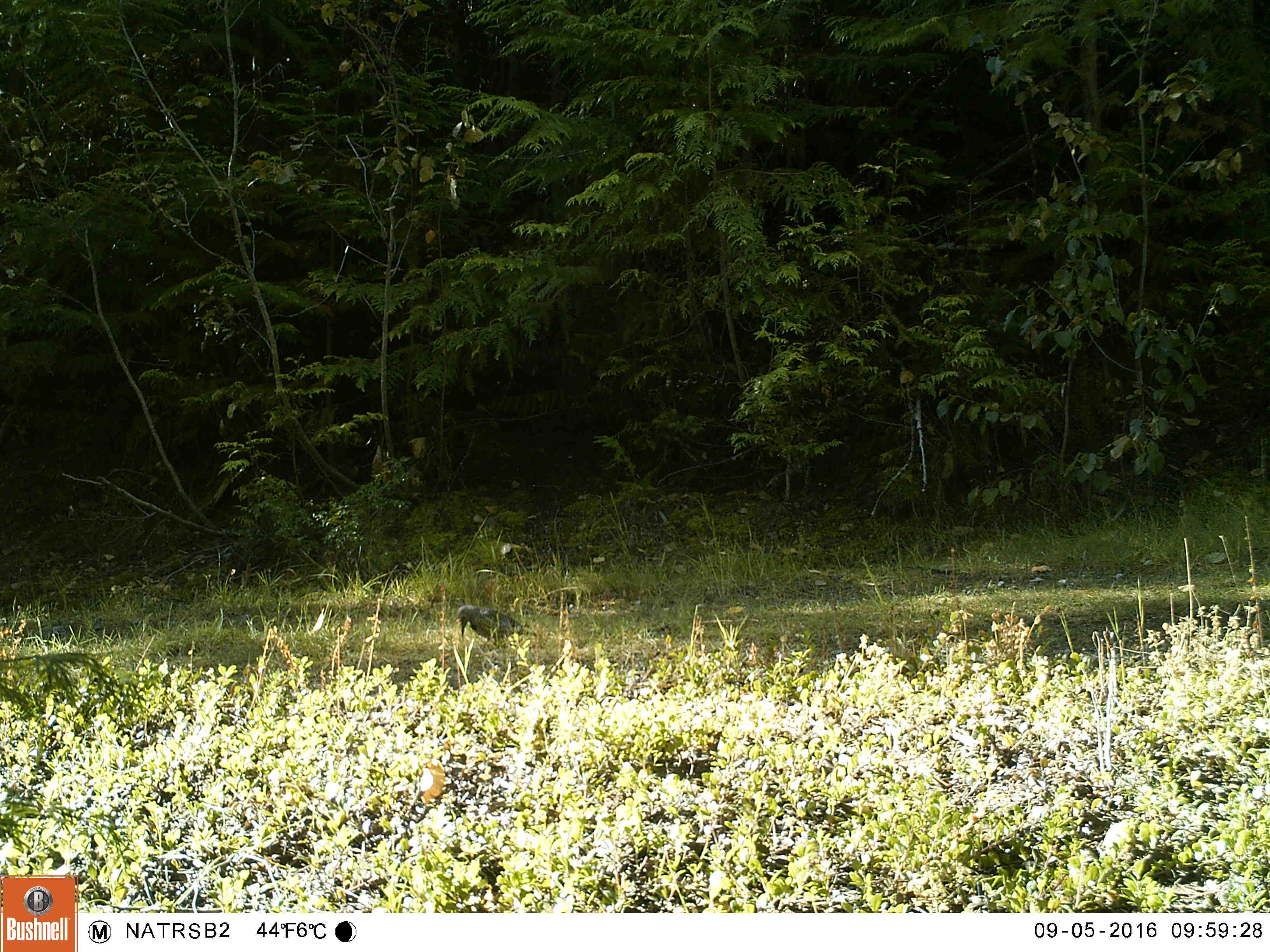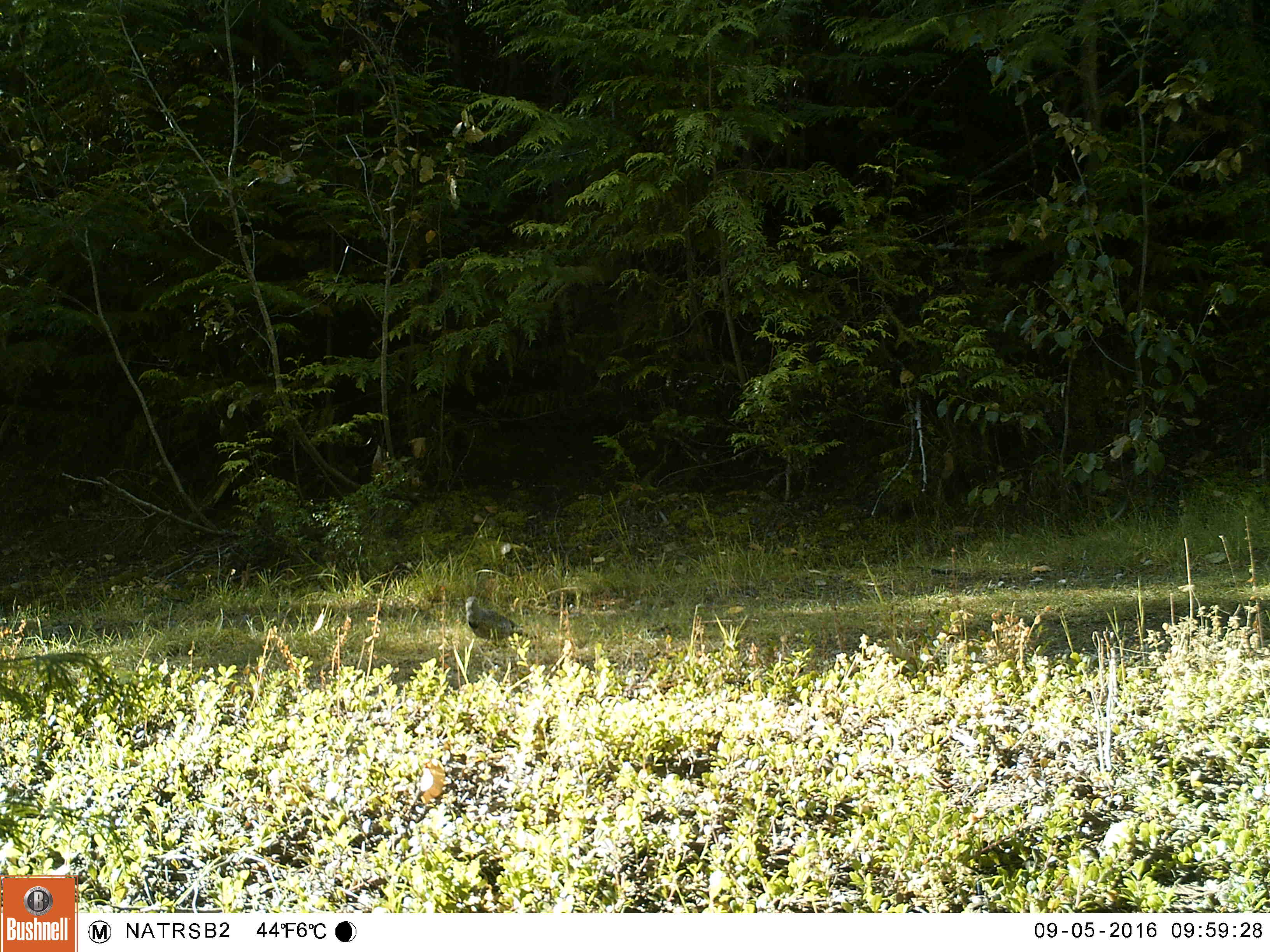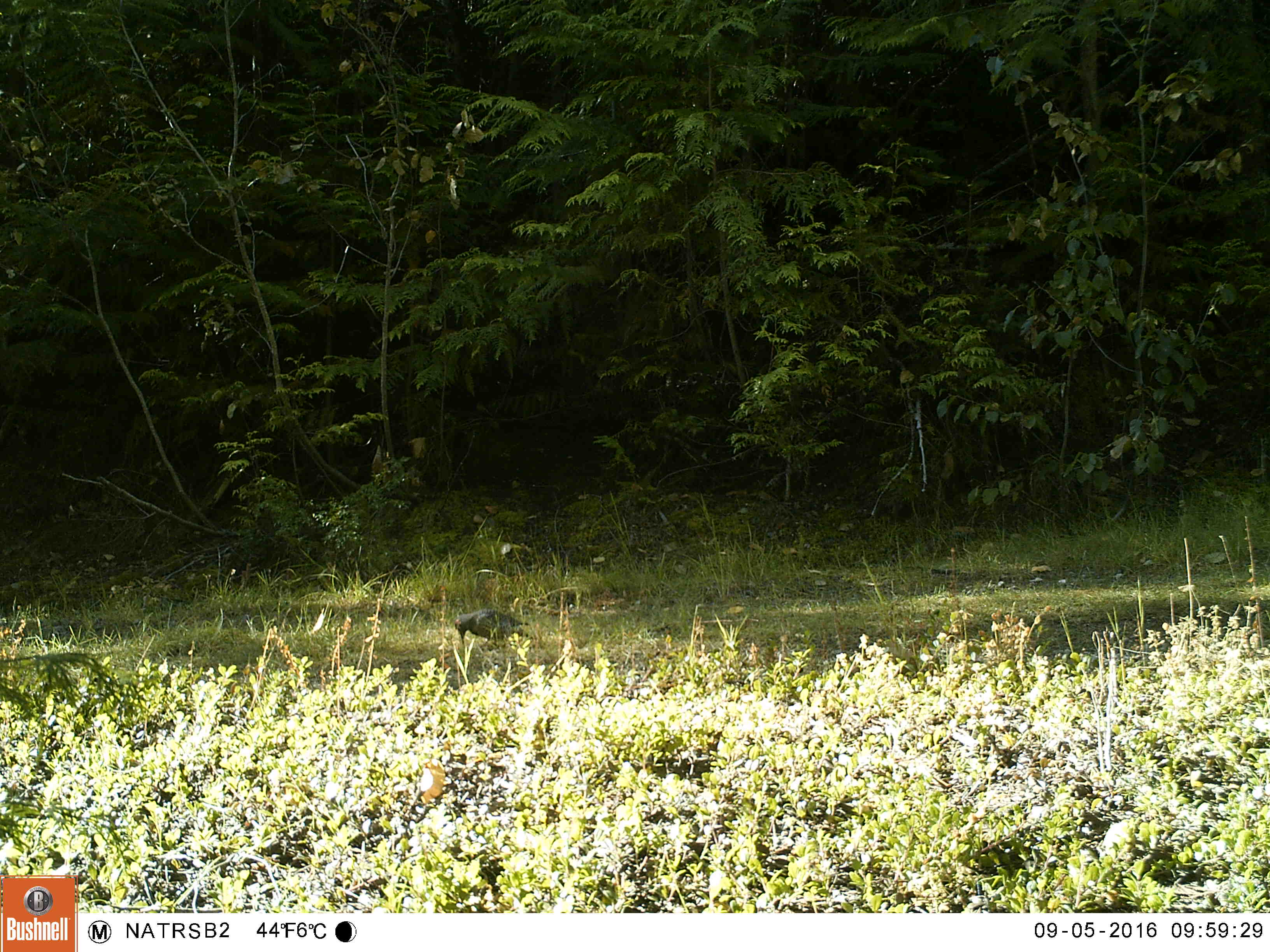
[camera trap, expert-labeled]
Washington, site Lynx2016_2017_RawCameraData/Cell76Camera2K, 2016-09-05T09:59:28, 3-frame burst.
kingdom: Animalia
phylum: Chordata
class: Aves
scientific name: Aves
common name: birds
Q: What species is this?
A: Aves (birds).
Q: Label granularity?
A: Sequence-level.